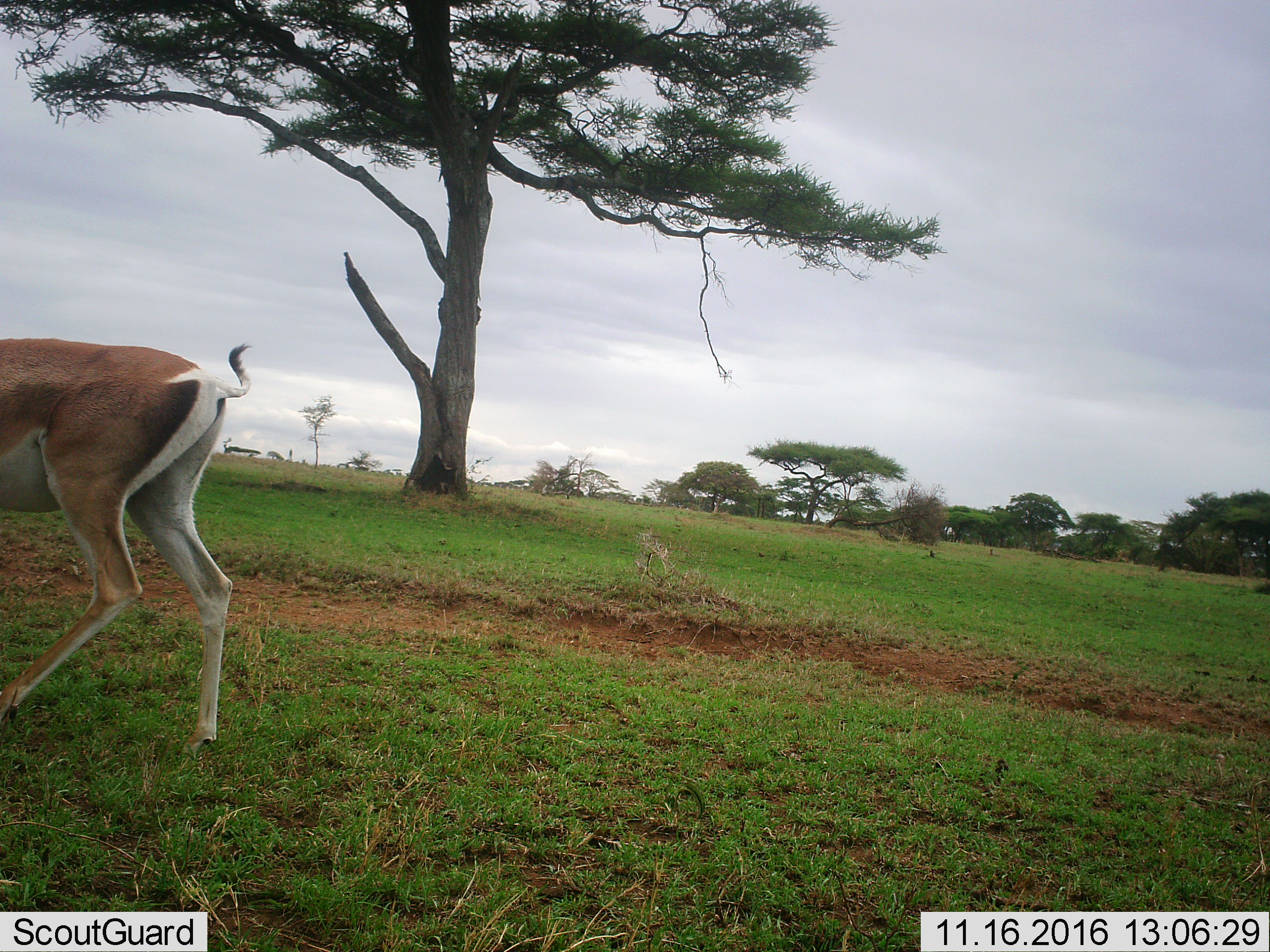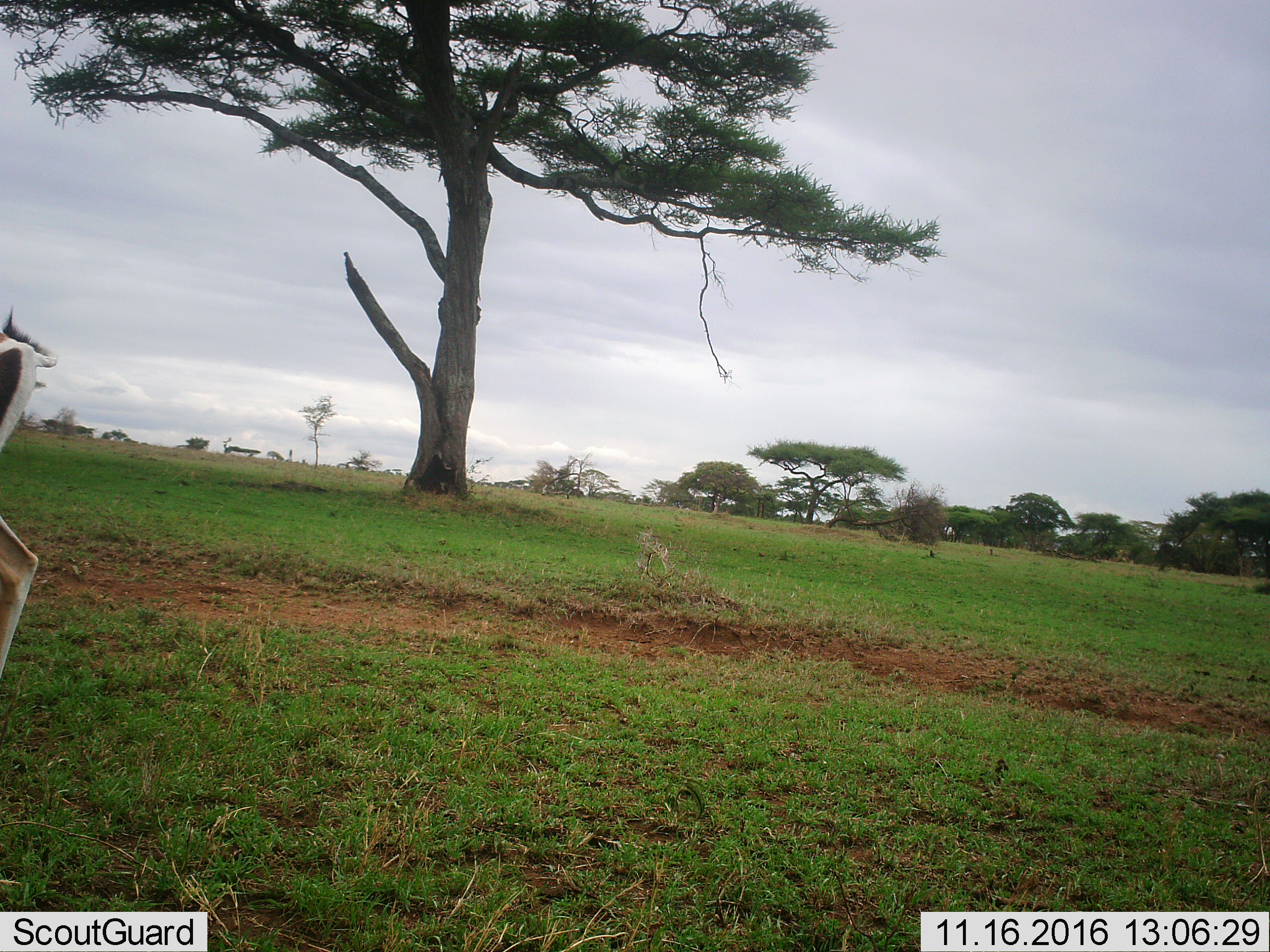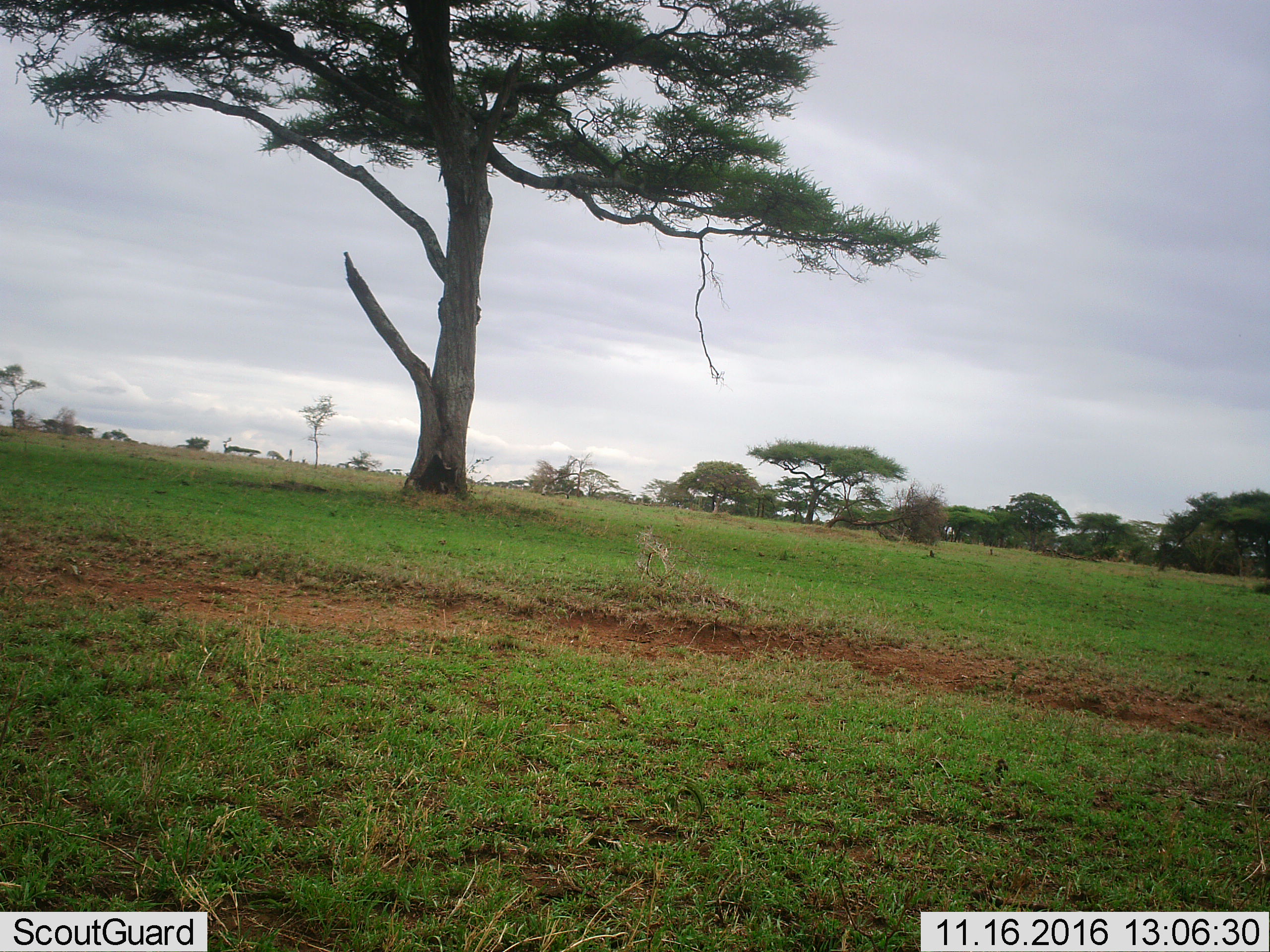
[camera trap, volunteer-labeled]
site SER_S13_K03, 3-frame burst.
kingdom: Animalia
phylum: Chordata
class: Mammalia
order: Artiodactyla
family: Bovidae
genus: Nanger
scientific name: Nanger granti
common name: grant's gazelle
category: gazellegrants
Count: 1.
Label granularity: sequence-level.